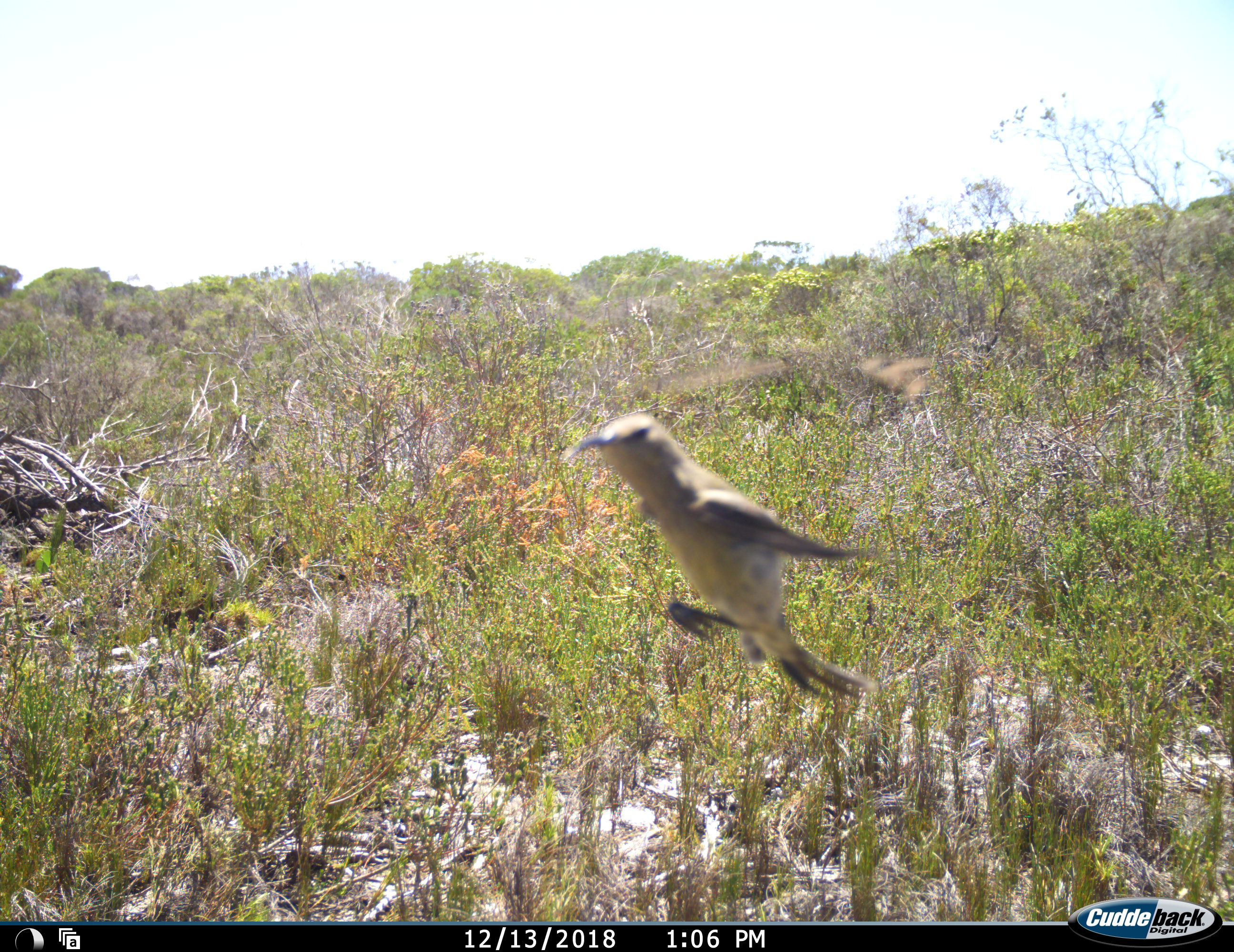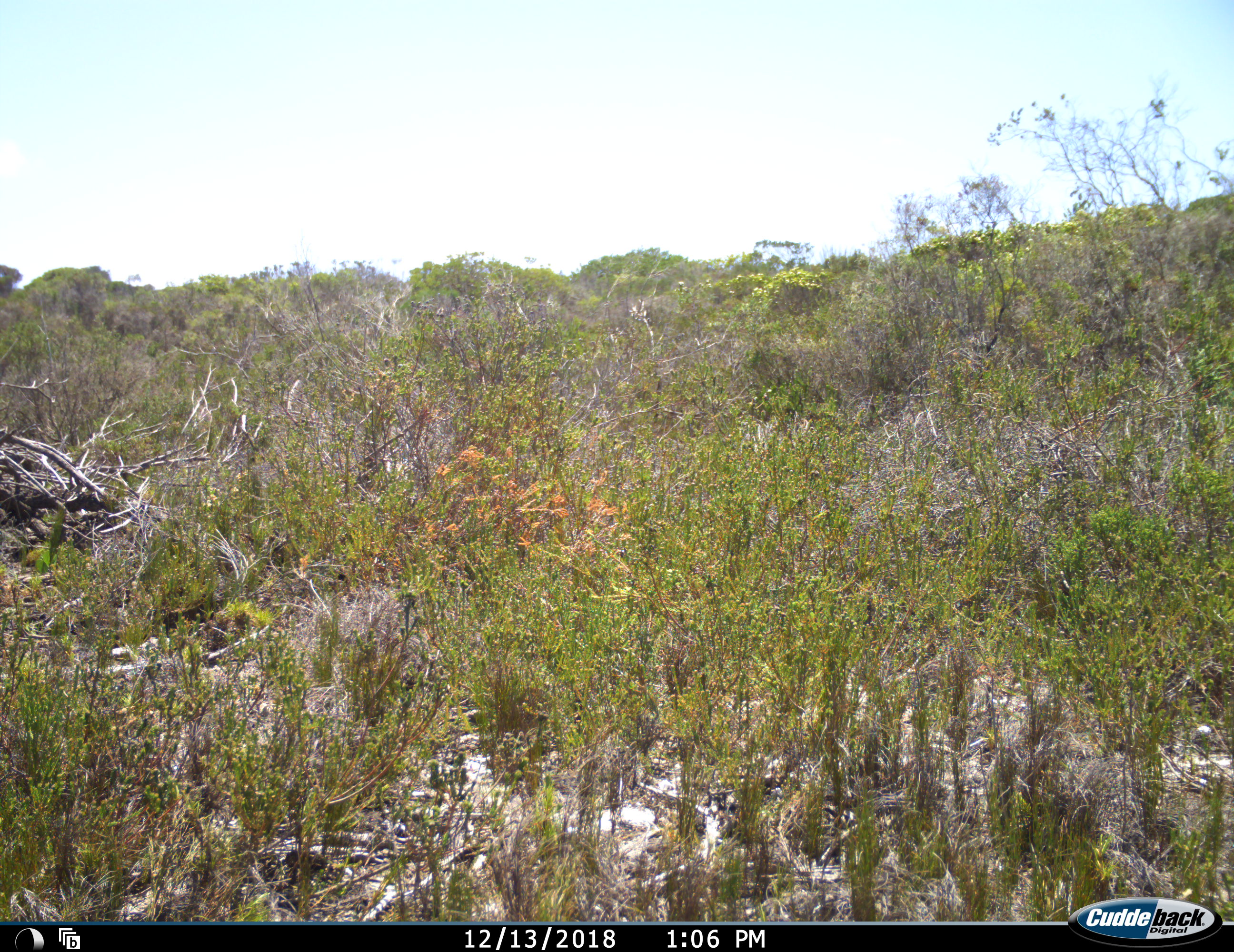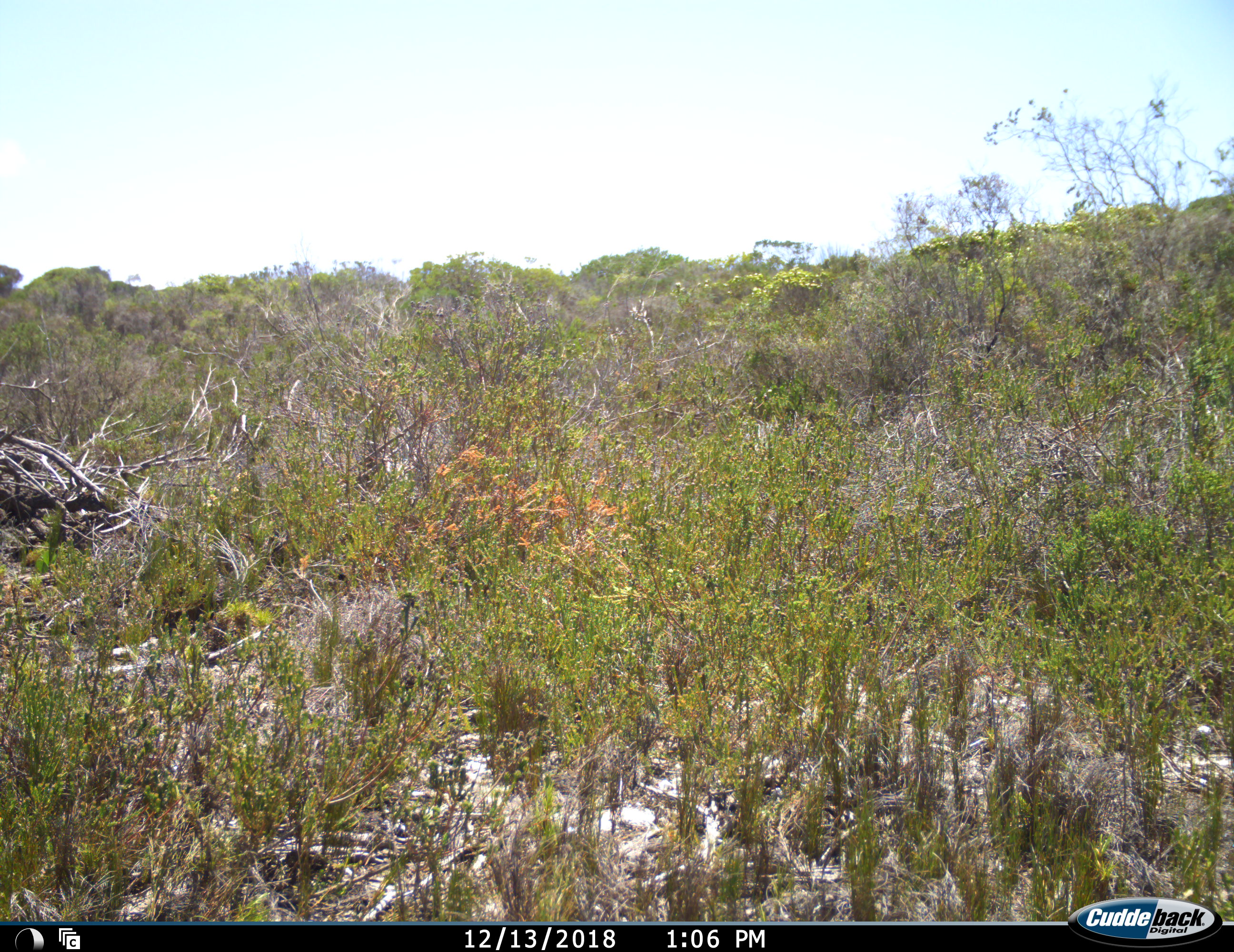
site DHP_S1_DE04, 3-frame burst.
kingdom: Animalia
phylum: Chordata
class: Aves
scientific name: Aves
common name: bird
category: birdother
Birdother (bird) (Aves), count 1. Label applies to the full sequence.